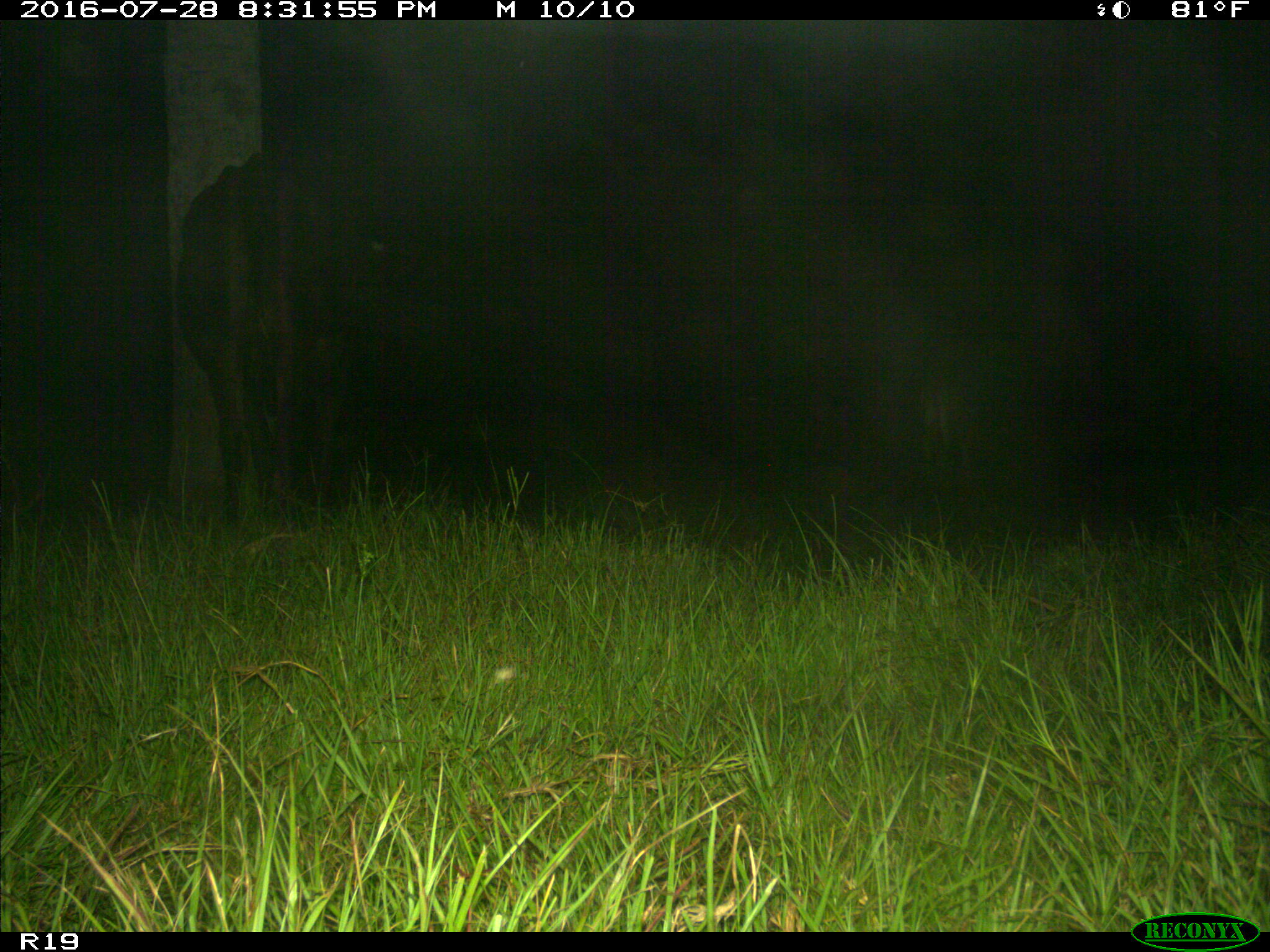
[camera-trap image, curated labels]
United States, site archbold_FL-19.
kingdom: Animalia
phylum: Chordata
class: Mammalia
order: Artiodactyla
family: Bovidae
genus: Bos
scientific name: Bos taurus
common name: domestic cow